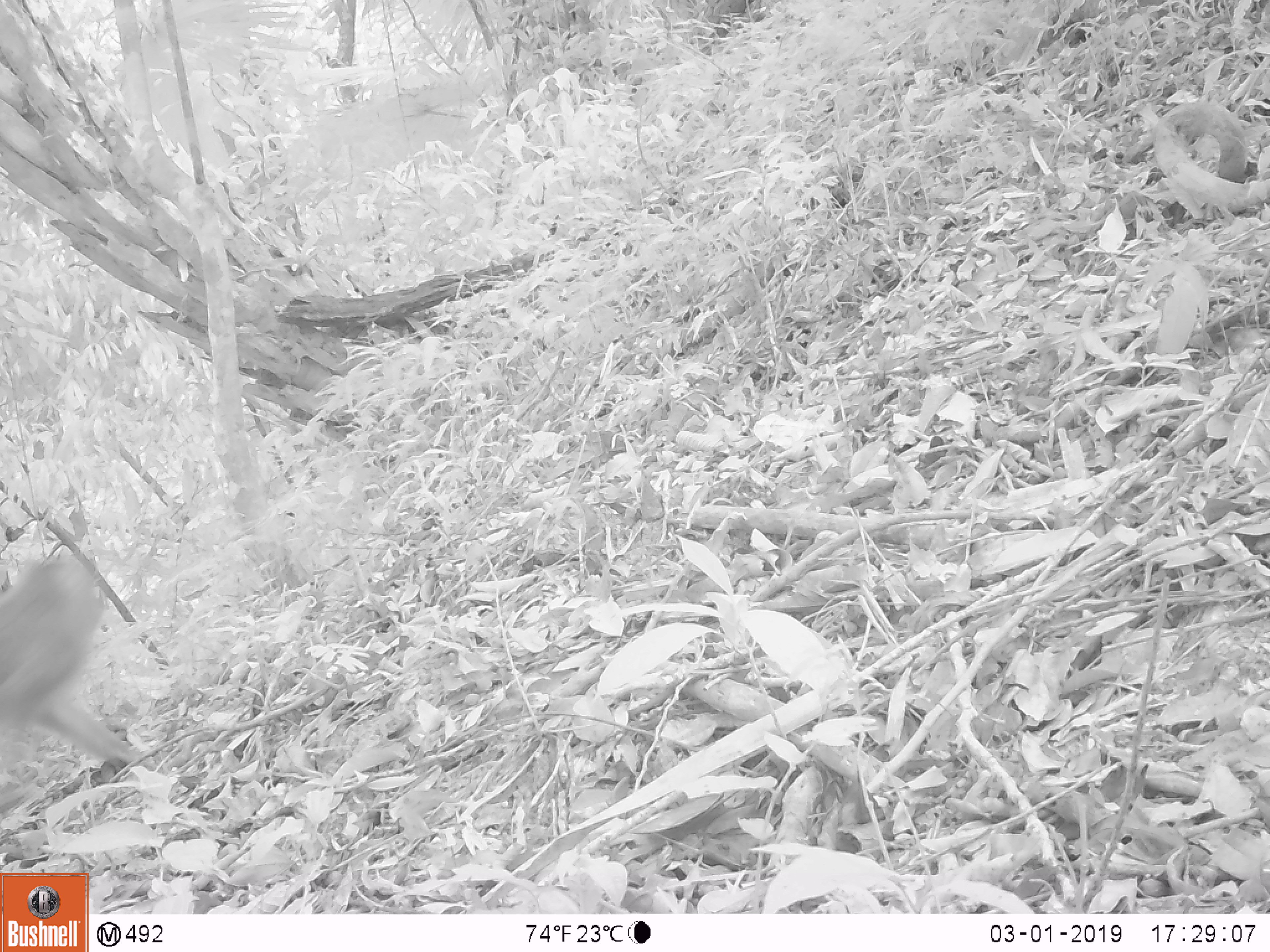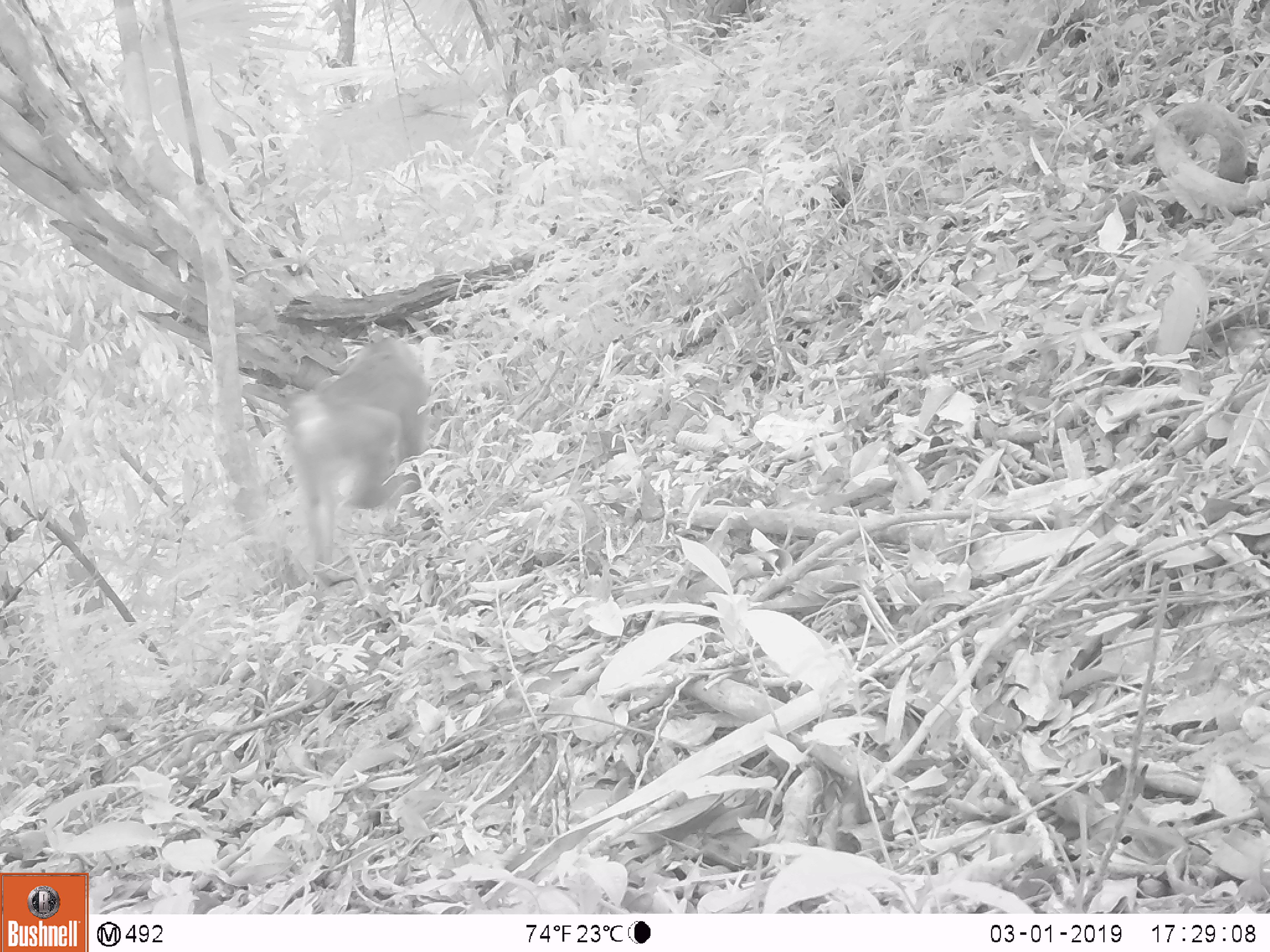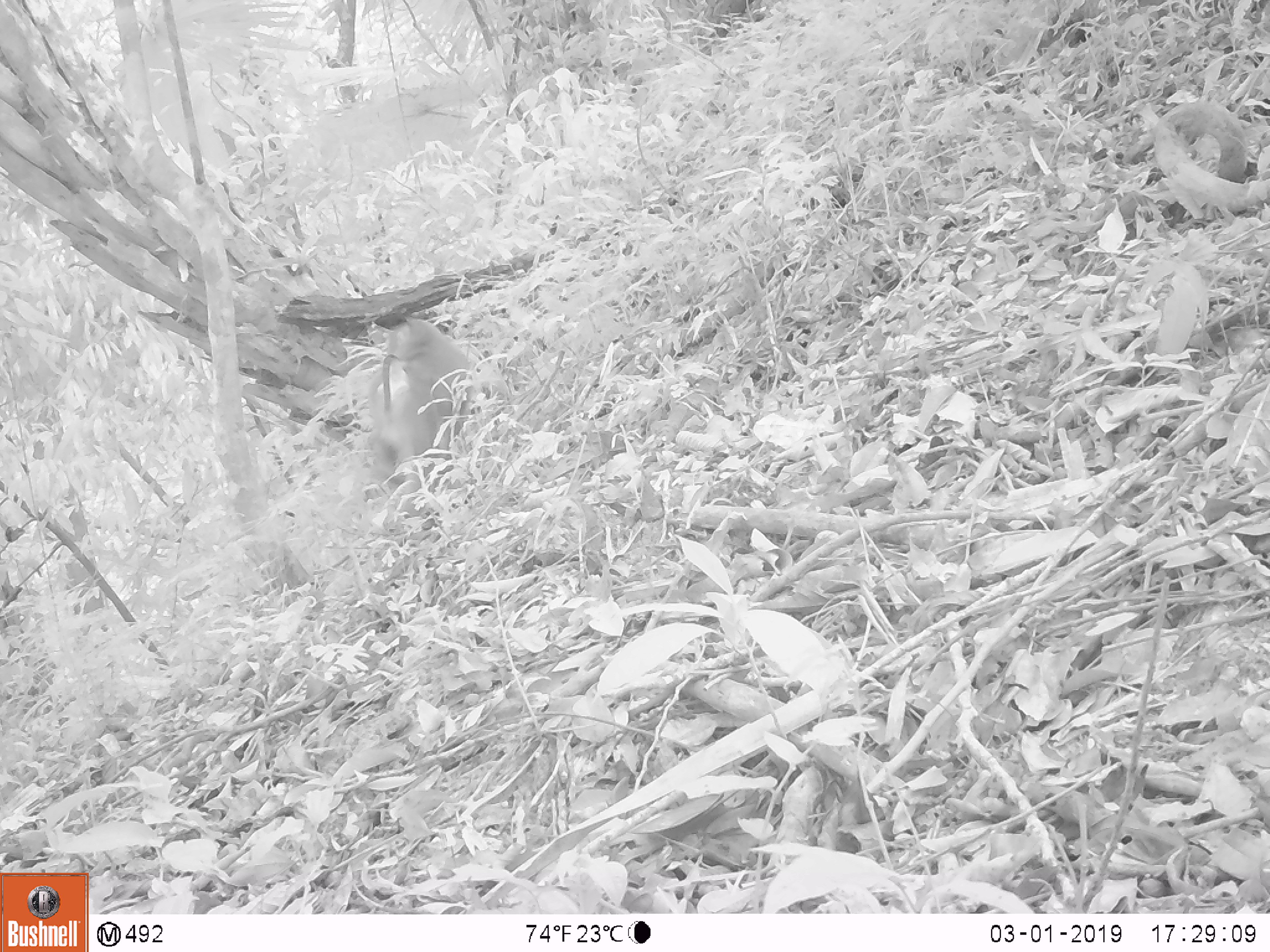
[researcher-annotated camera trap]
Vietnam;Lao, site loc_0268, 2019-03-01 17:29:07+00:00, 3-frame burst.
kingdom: Animalia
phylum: Chordata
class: Mammalia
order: Primates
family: Cercopithecidae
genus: Macaca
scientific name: Macaca nemestrina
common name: pig-tailed macaque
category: pig tailed macaque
Pig tailed macaque (pig-tailed macaque) (Macaca nemestrina). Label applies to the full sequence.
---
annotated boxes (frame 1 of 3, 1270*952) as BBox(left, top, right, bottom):
pig tailed macaque: BBox(0, 539, 142, 799)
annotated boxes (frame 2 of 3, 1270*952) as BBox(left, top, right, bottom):
pig tailed macaque: BBox(282, 331, 437, 576)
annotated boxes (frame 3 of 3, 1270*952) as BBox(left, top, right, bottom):
pig tailed macaque: BBox(361, 315, 474, 519)